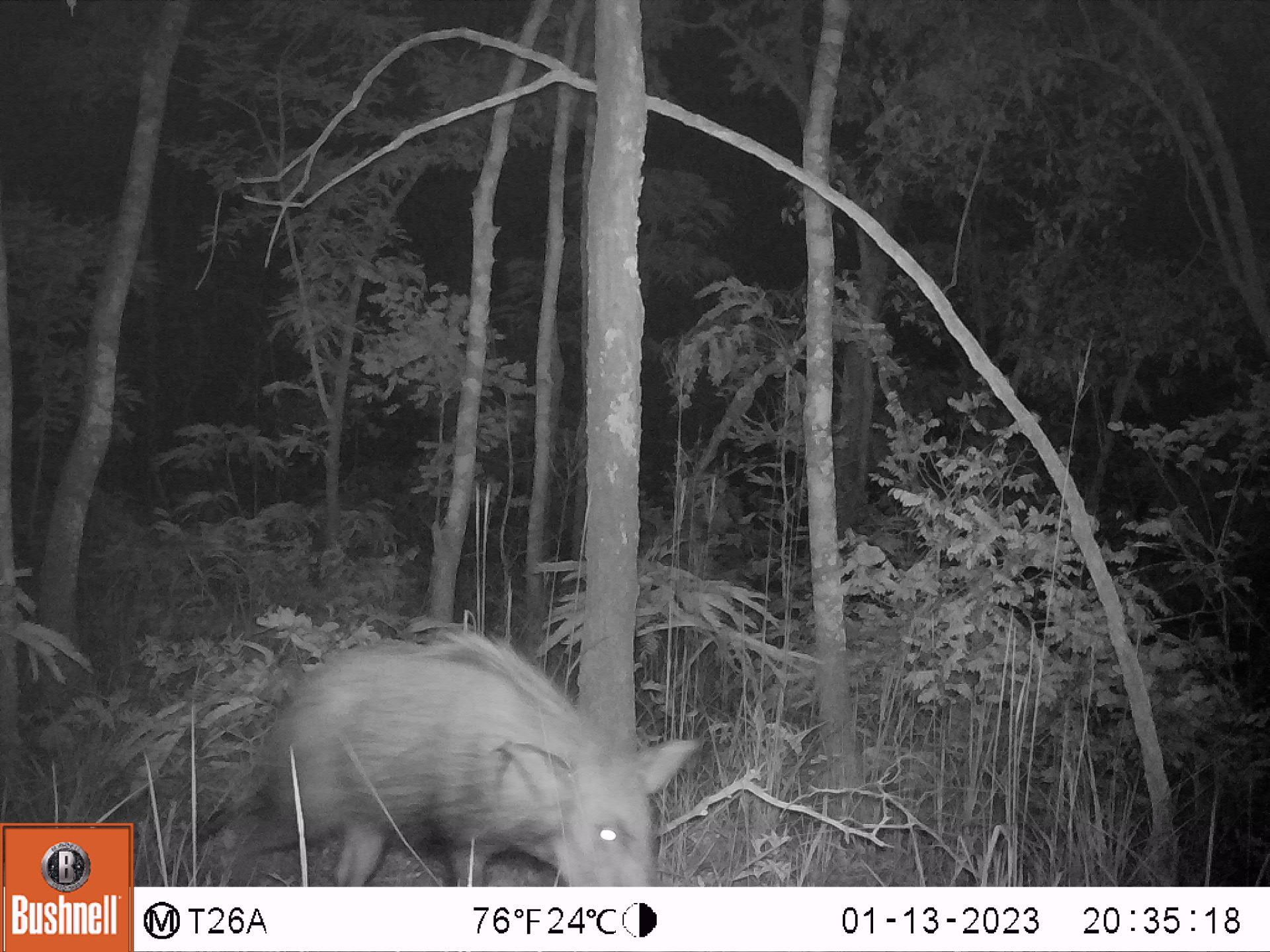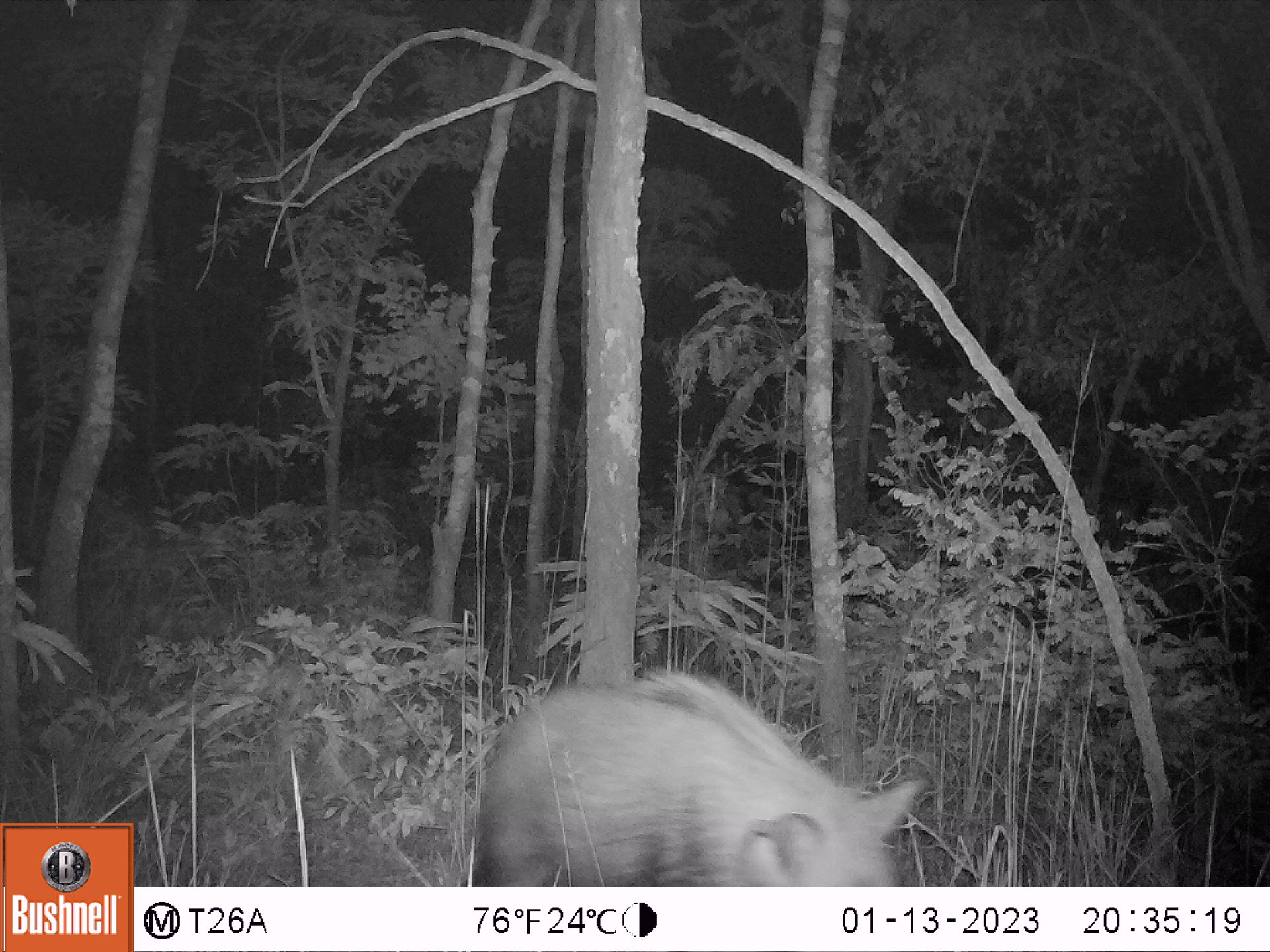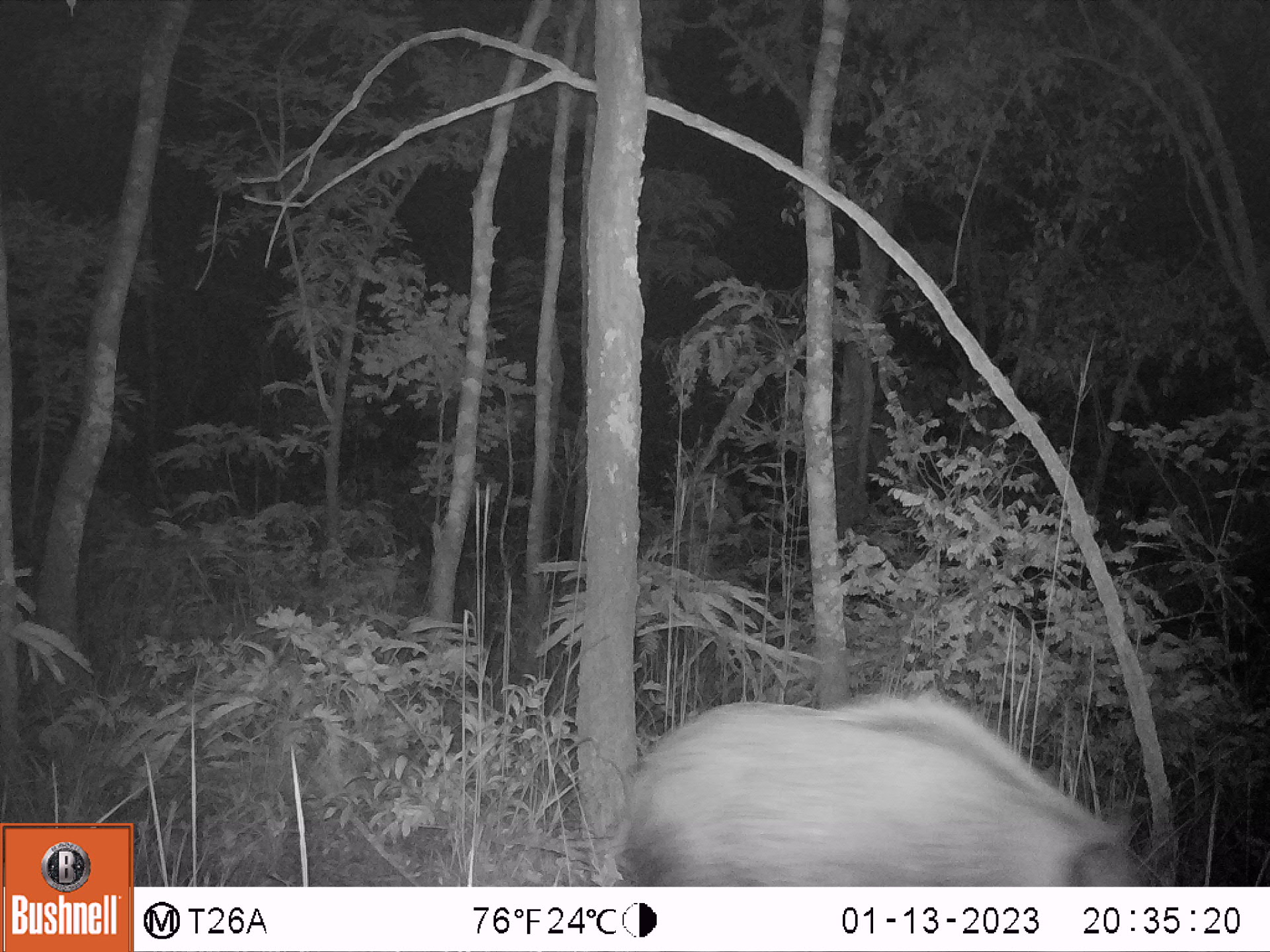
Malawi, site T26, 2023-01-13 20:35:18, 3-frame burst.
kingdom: Animalia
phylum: Chordata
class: Mammalia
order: Artiodactyla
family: Suidae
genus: Potamochoerus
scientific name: Potamochoerus larvatus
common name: bushpig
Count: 1.